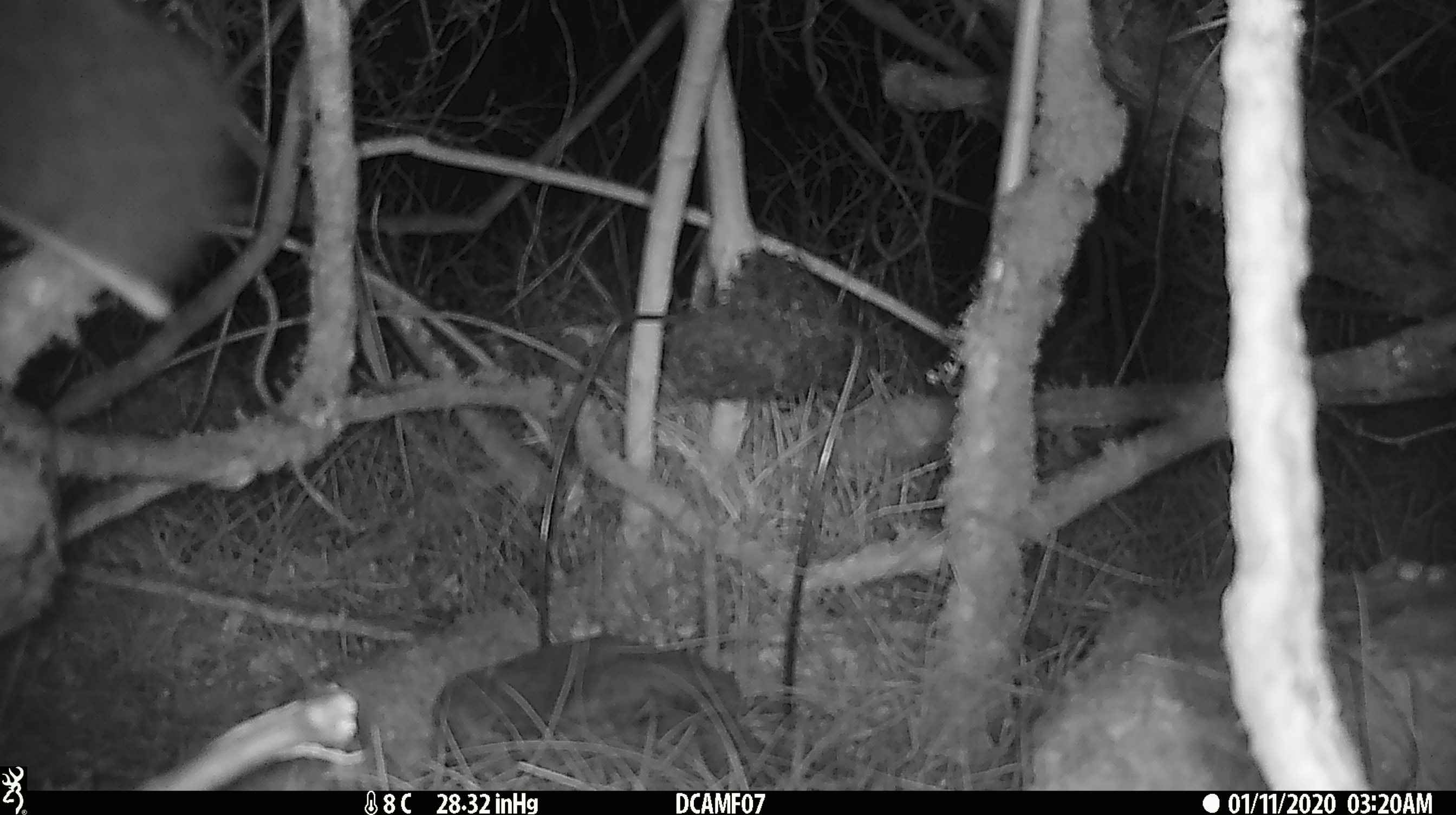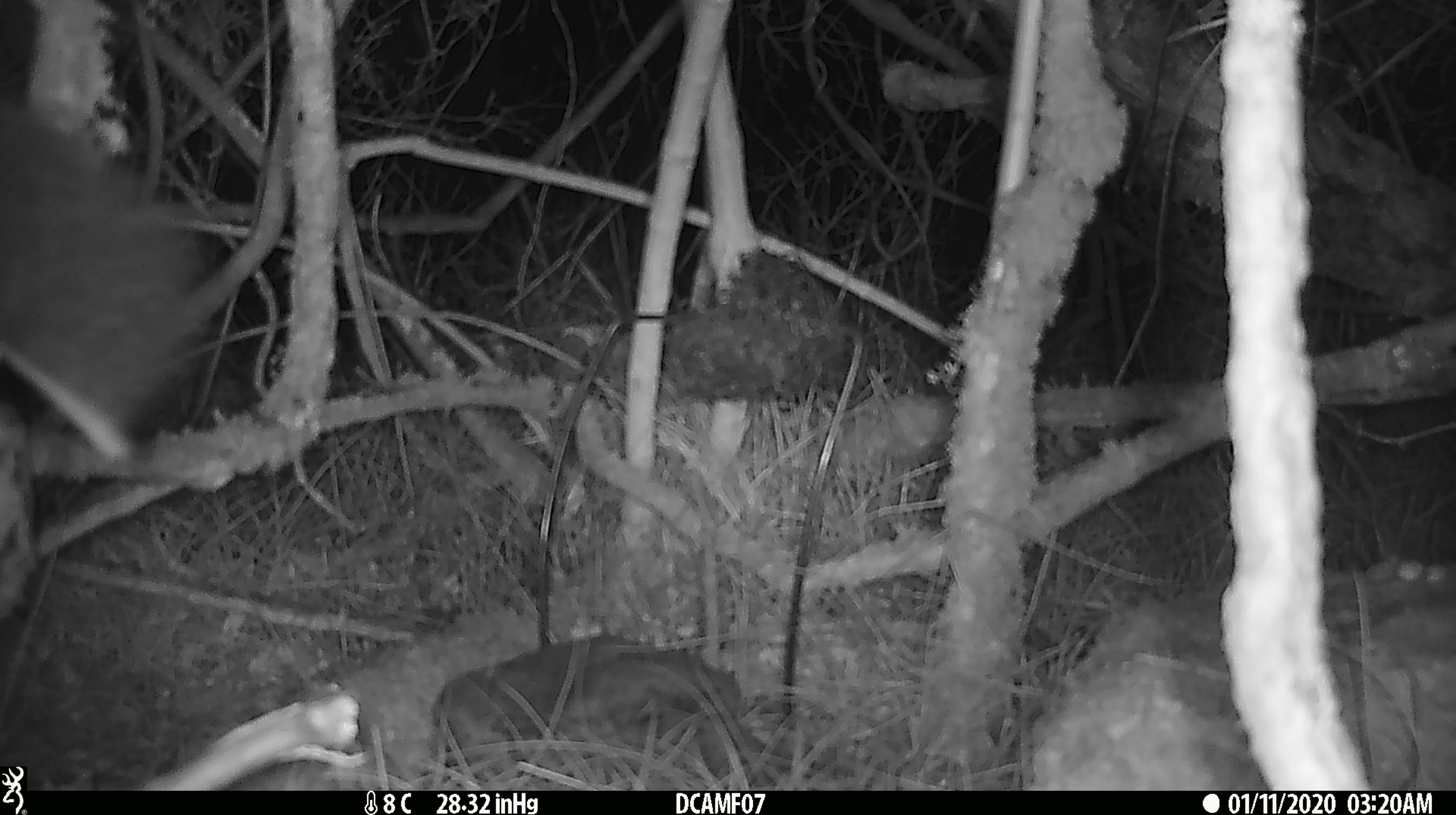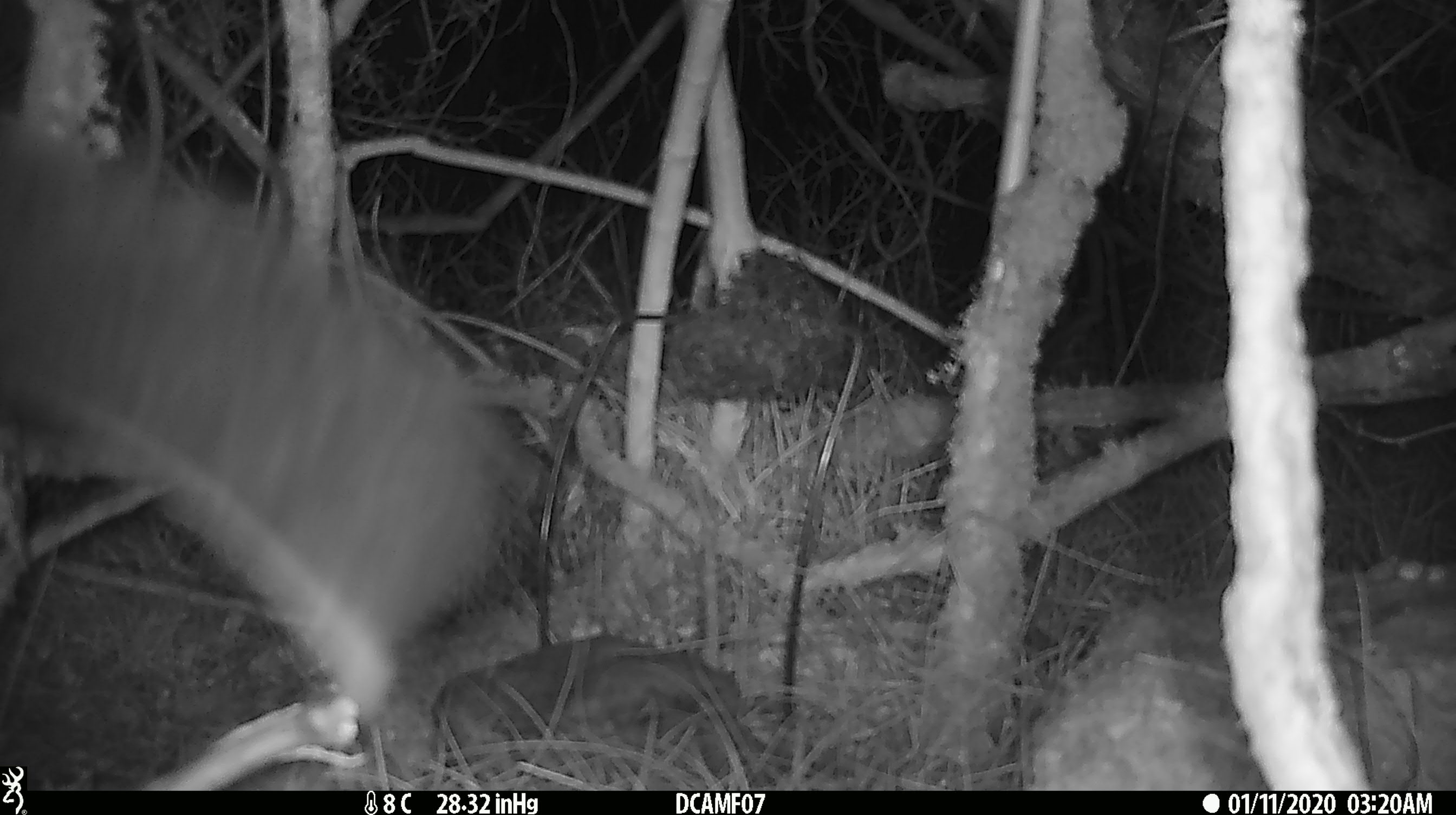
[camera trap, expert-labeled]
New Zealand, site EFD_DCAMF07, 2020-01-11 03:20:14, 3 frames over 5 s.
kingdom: Animalia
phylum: Chordata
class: Mammalia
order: Diprotodontia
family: Phalangeridae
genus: Trichosurus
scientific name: Trichosurus vulpecula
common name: common brushtail possum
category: possum